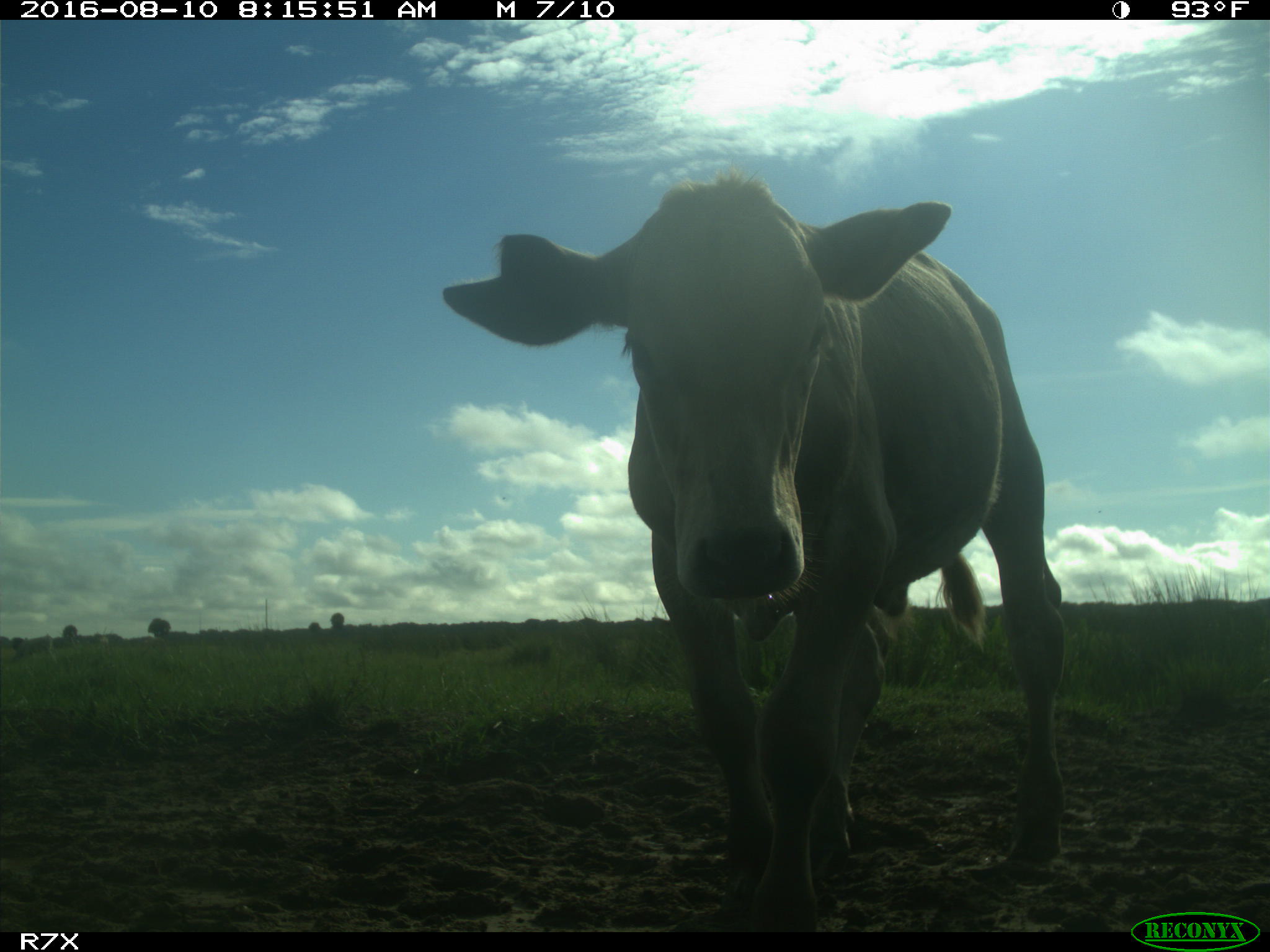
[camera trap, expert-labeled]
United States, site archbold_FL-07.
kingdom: Animalia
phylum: Chordata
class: Mammalia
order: Artiodactyla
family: Bovidae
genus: Bos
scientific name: Bos taurus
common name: domestic cow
Bos taurus (domestic cow).